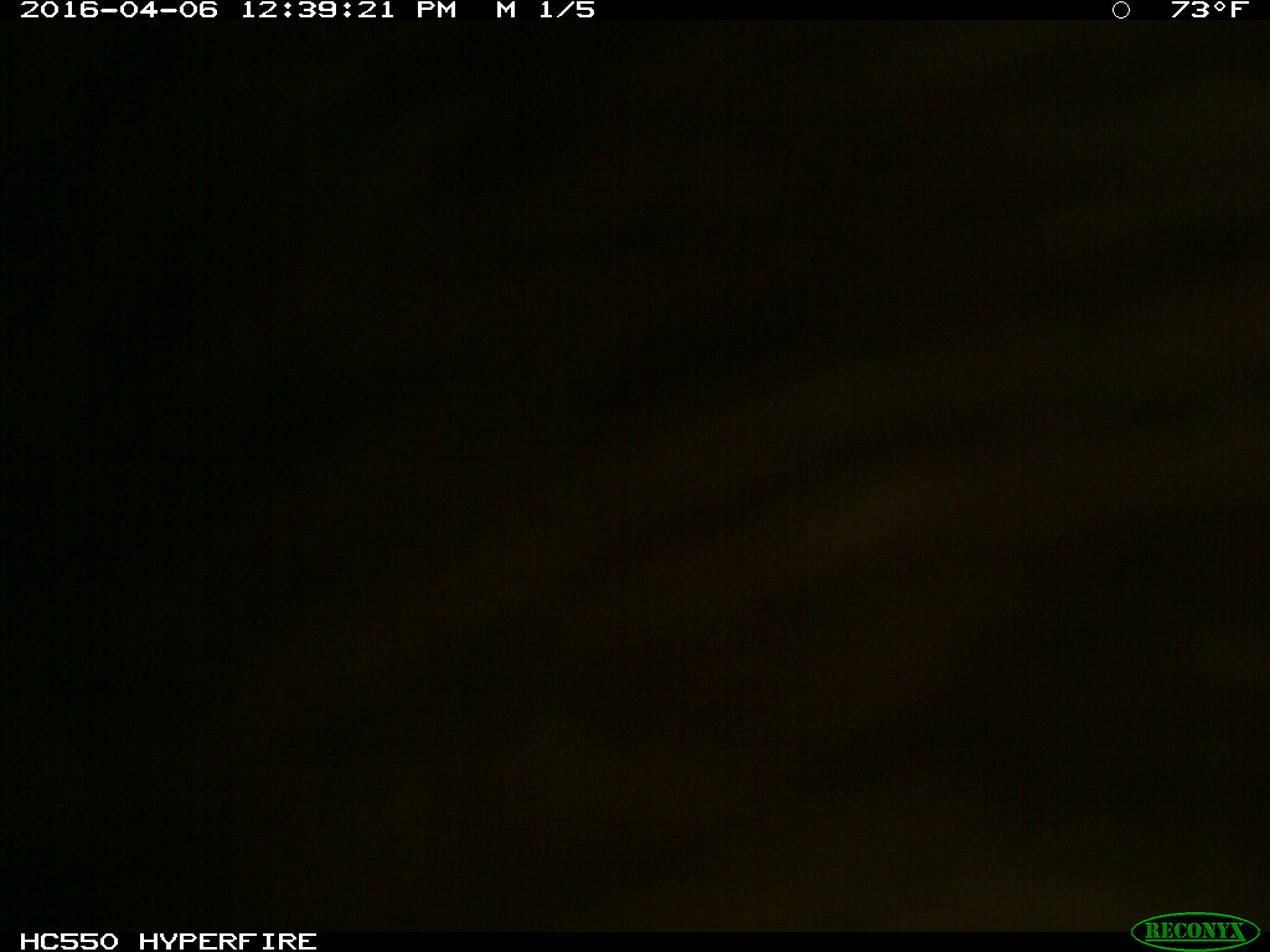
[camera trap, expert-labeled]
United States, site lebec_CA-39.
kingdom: Animalia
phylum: Chordata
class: Mammalia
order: Artiodactyla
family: Bovidae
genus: Bos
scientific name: Bos taurus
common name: domestic cow